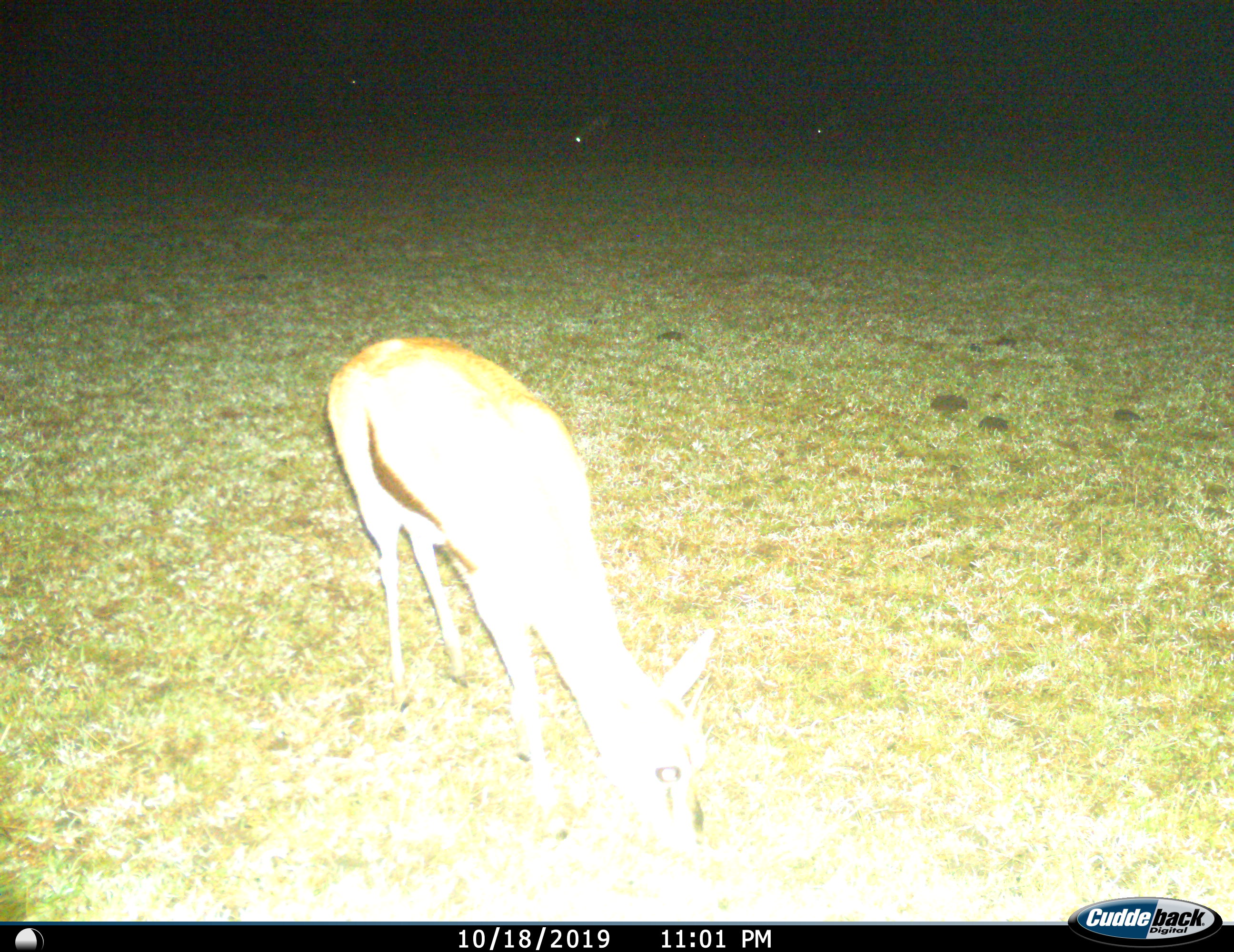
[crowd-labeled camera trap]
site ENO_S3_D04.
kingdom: Animalia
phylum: Chordata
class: Mammalia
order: Artiodactyla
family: Bovidae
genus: Eudorcas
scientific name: Eudorcas thomsonii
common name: thomson's gazelle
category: gazellethomsons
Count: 1.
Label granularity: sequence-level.